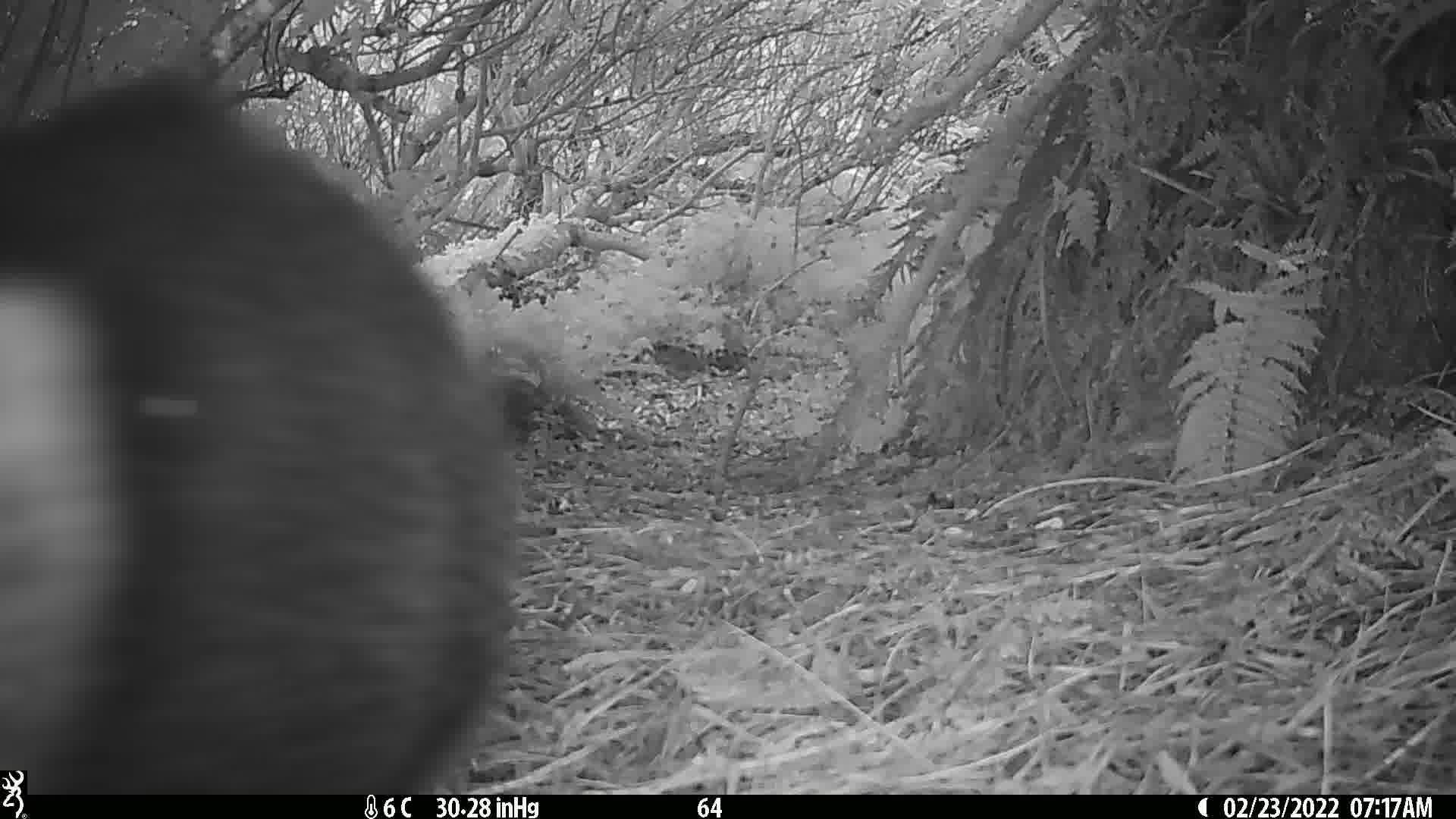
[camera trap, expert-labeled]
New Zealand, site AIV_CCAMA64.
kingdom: Animalia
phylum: Chordata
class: Mammalia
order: Artiodactyla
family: Suidae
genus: Sus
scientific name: Sus scrofa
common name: pig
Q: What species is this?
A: Pig (Sus scrofa).